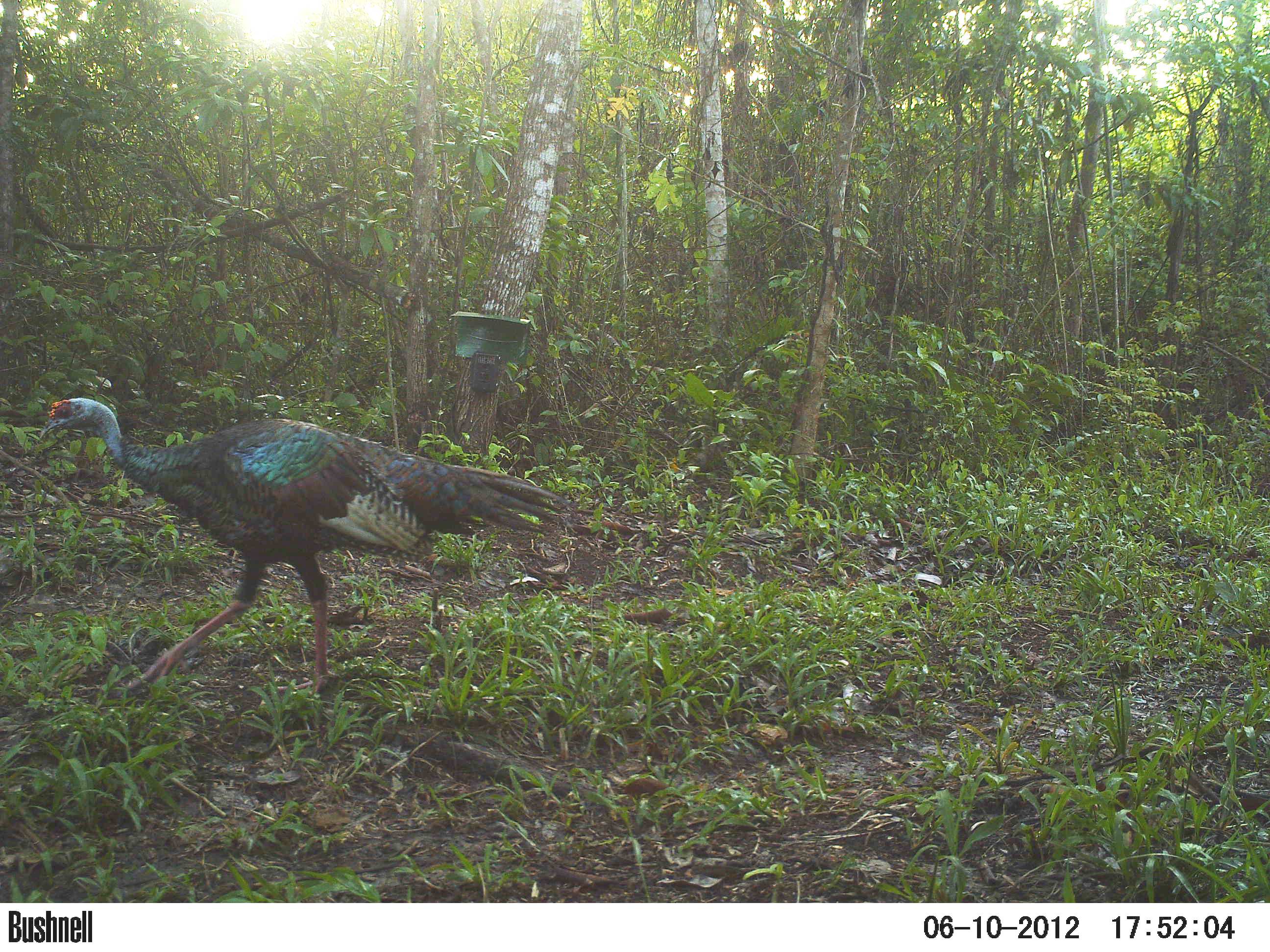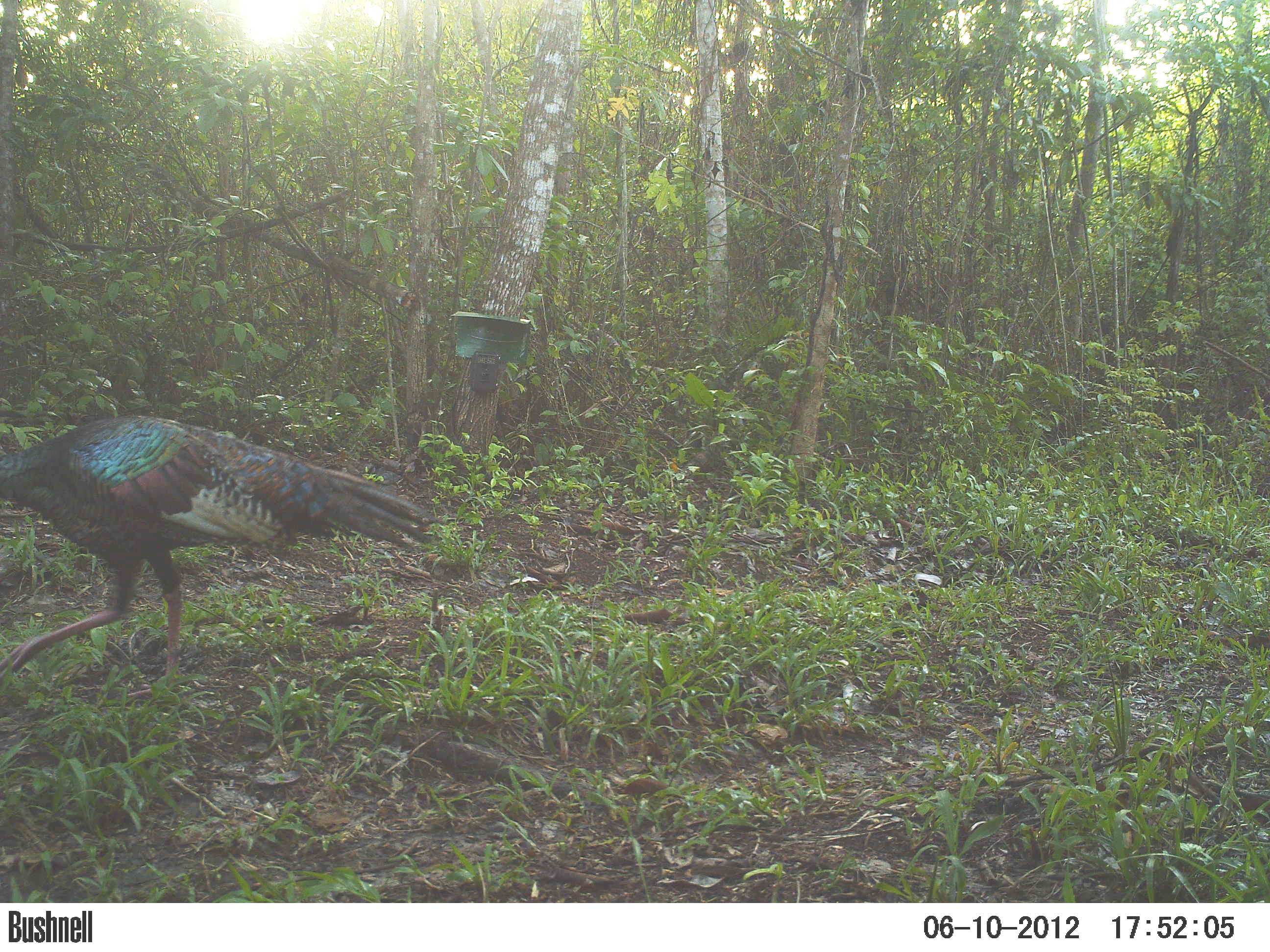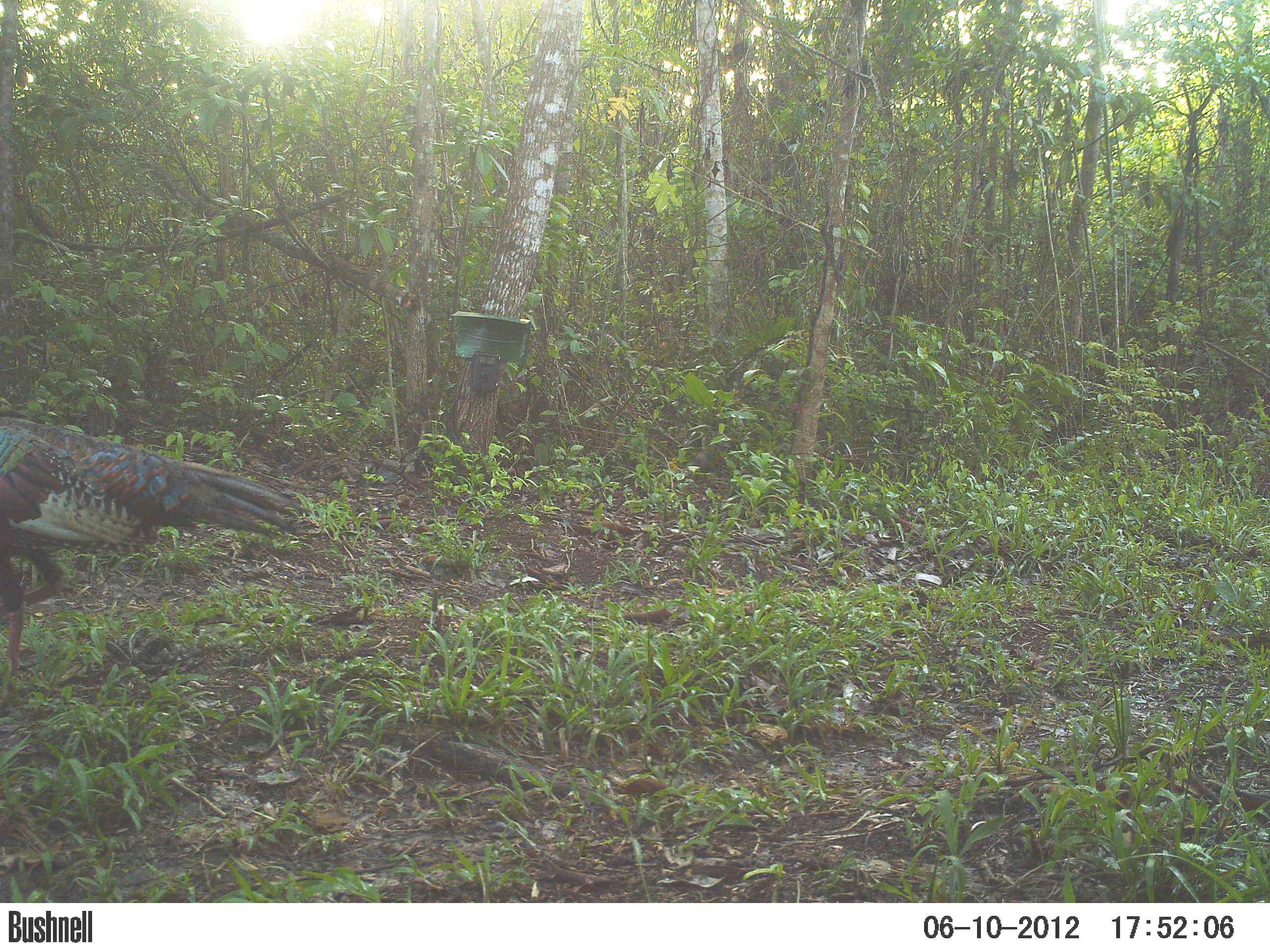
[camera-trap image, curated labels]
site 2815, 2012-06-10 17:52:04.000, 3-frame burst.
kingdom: Animalia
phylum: Chordata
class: Aves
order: Galliformes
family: Phasianidae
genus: Meleagris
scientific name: Meleagris ocellata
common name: ocellated turkey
Meleagris ocellata (ocellated turkey), count 1, age adult.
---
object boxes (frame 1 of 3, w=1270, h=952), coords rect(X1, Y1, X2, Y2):
meleagris ocellata: rect(38, 397, 573, 697)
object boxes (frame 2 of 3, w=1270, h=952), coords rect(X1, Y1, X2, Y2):
meleagris ocellata: rect(0, 415, 440, 699)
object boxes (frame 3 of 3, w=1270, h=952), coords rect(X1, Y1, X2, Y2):
meleagris ocellata: rect(0, 416, 312, 706)